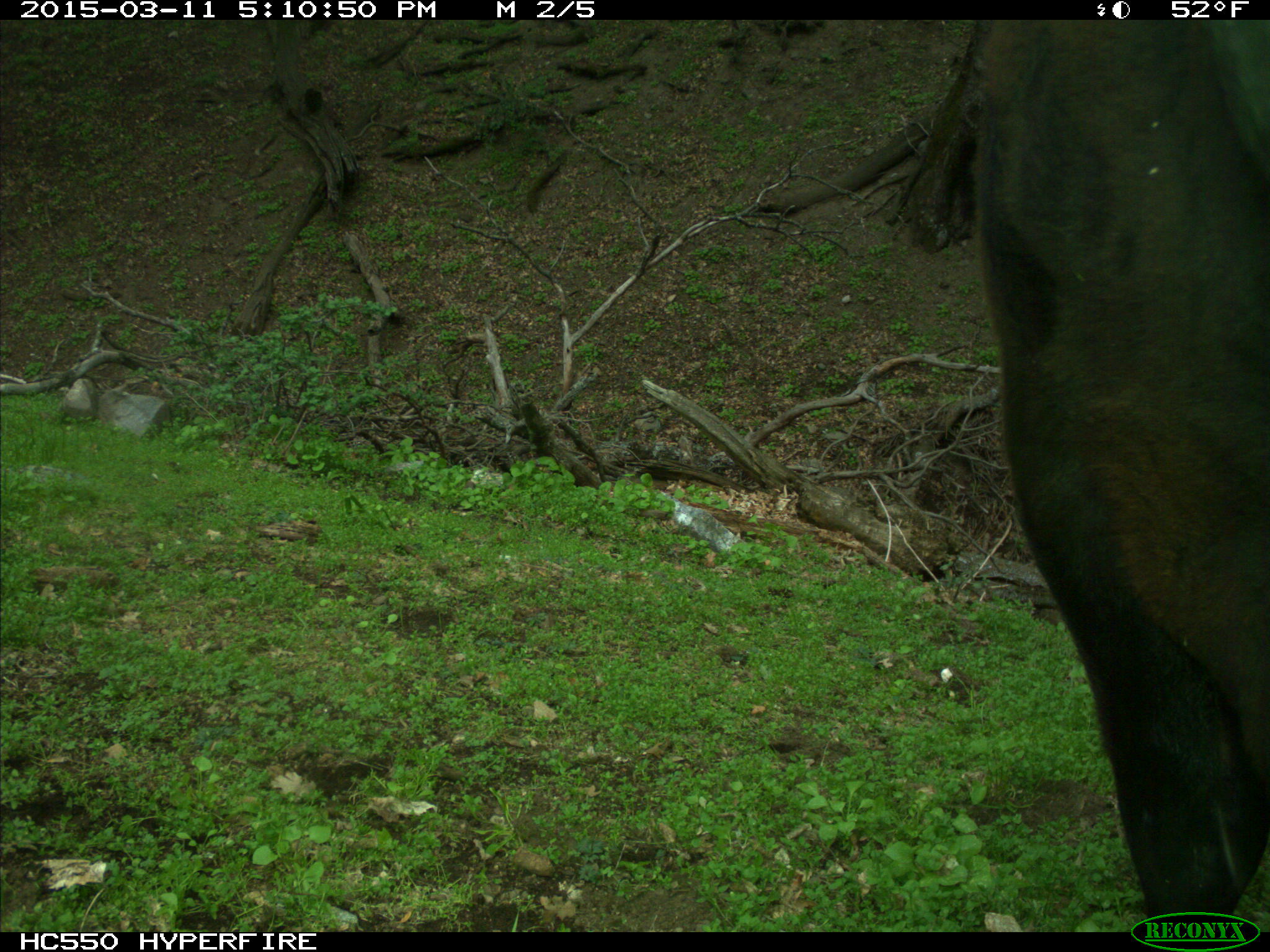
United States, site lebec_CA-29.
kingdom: Animalia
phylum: Chordata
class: Mammalia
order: Artiodactyla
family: Bovidae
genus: Bos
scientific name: Bos taurus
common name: domestic cow